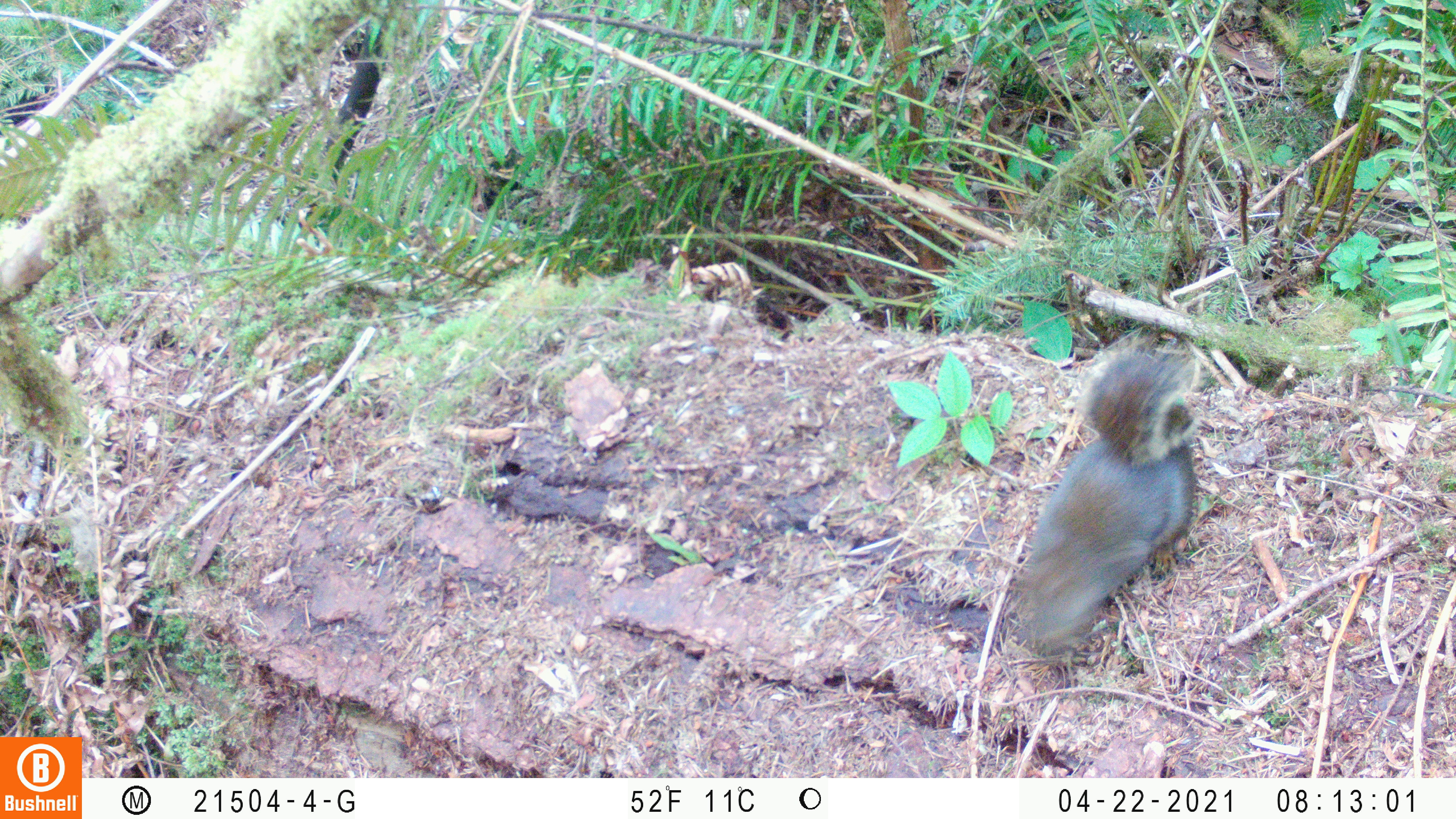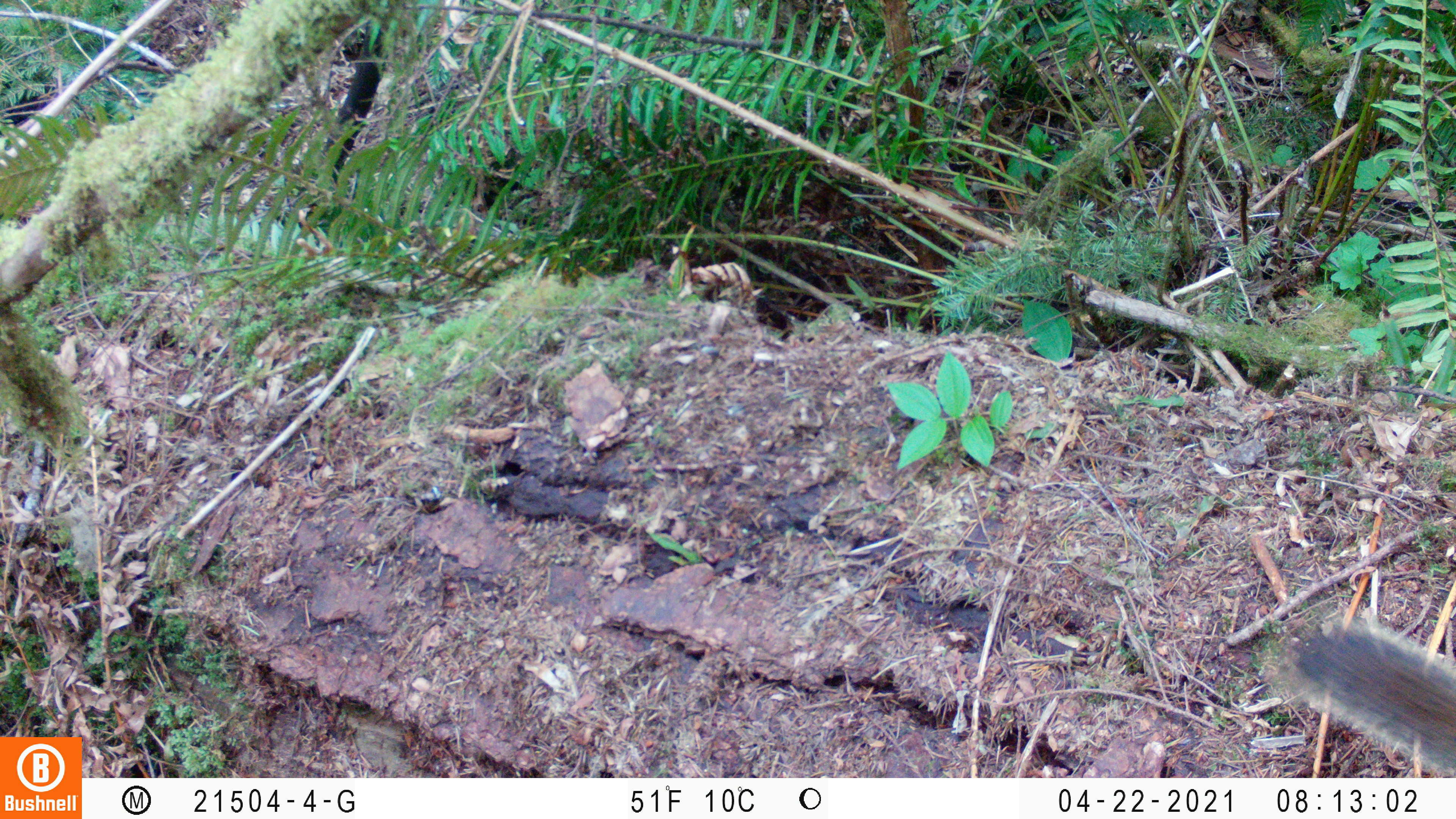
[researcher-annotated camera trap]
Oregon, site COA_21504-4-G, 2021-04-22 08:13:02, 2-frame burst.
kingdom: Animalia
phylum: Chordata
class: Mammalia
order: Rodentia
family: Sciuridae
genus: Tamiasciurus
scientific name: Tamiasciurus douglasii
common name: douglas squirrel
Douglas squirrel (Tamiasciurus douglasii).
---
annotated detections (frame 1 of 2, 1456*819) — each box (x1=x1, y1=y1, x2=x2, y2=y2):
douglas squirrel: (x1=1009, y1=334, x2=1213, y2=658)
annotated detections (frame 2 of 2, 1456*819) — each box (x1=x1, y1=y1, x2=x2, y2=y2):
douglas squirrel: (x1=1271, y1=621, x2=1450, y2=766)